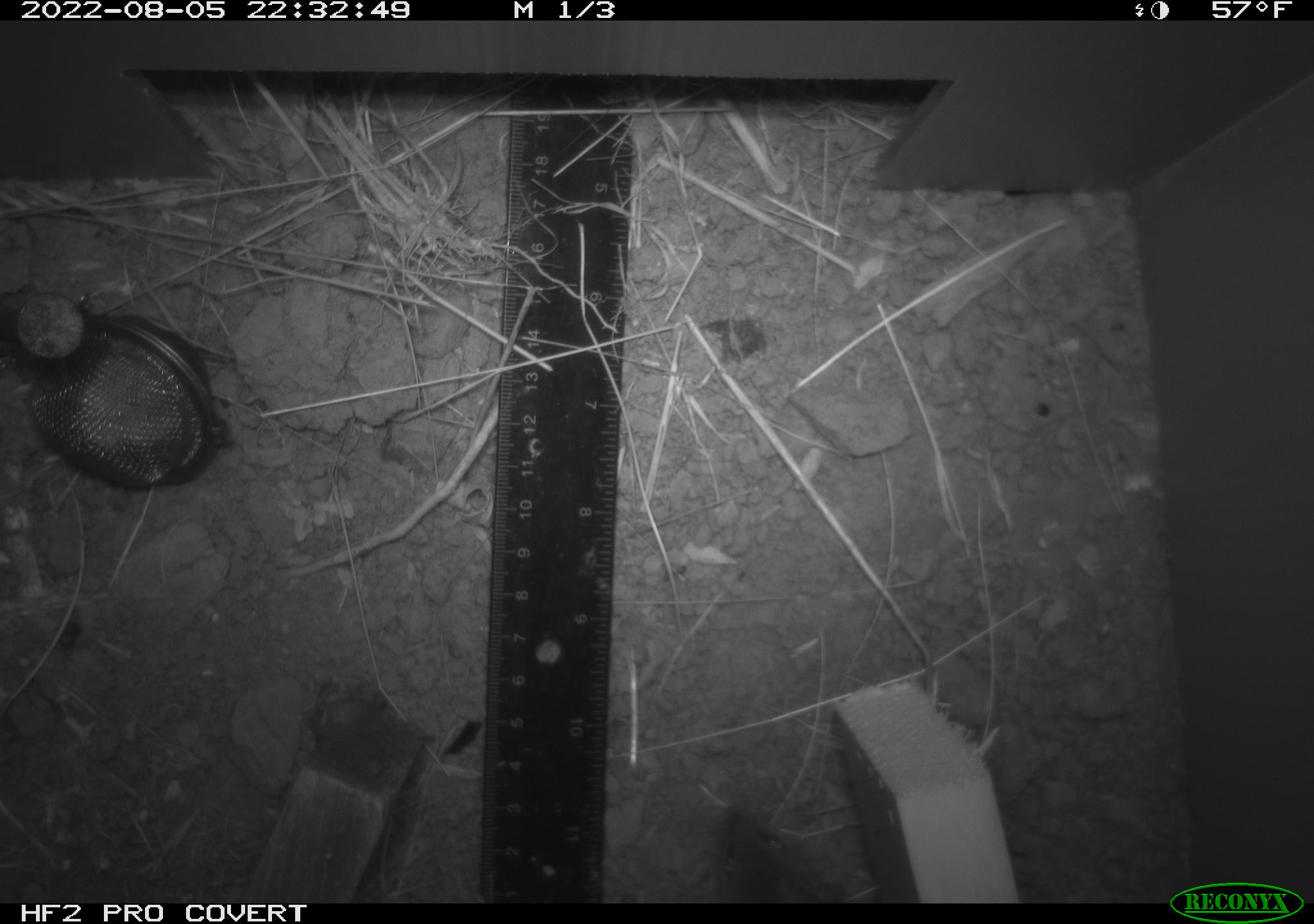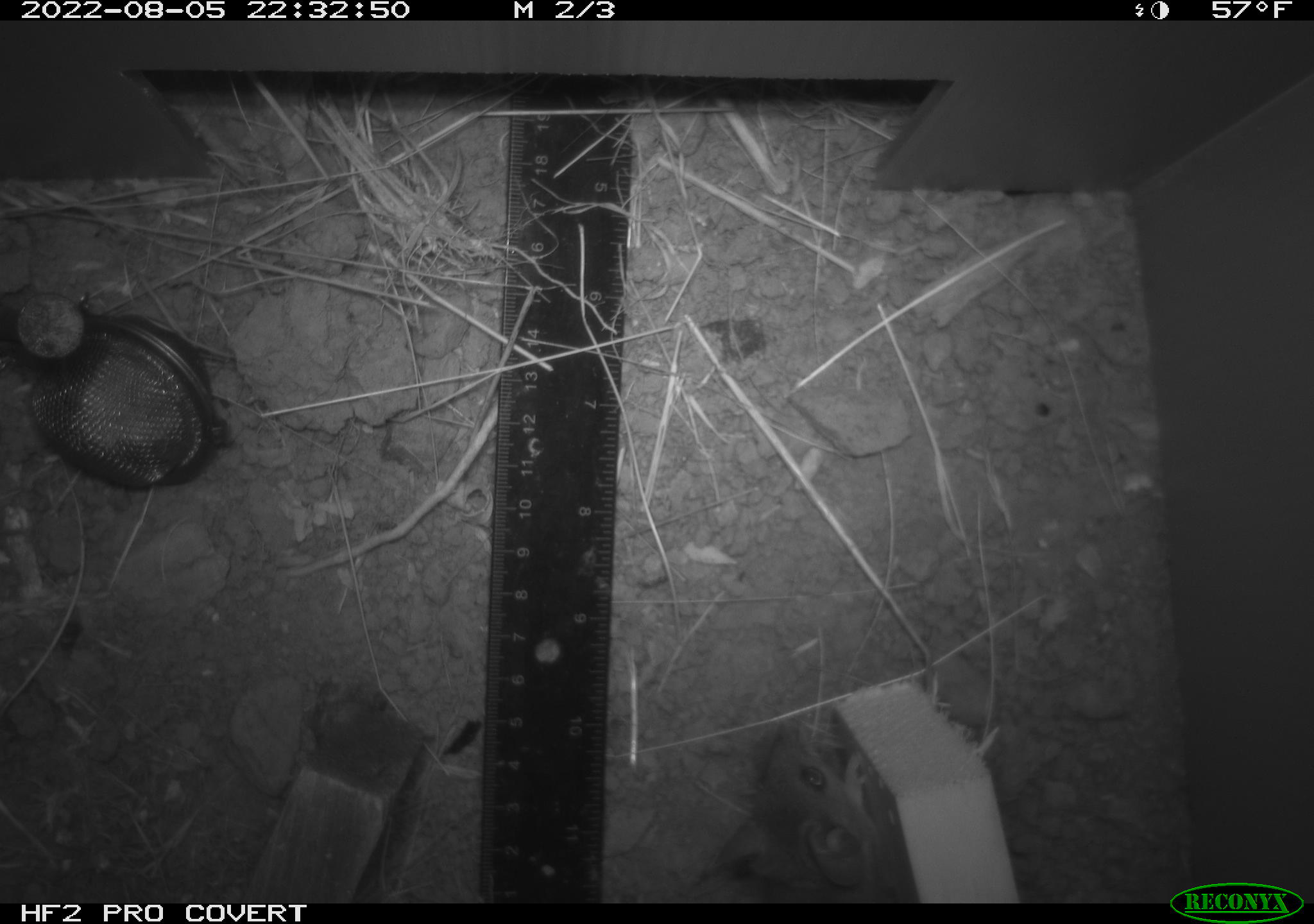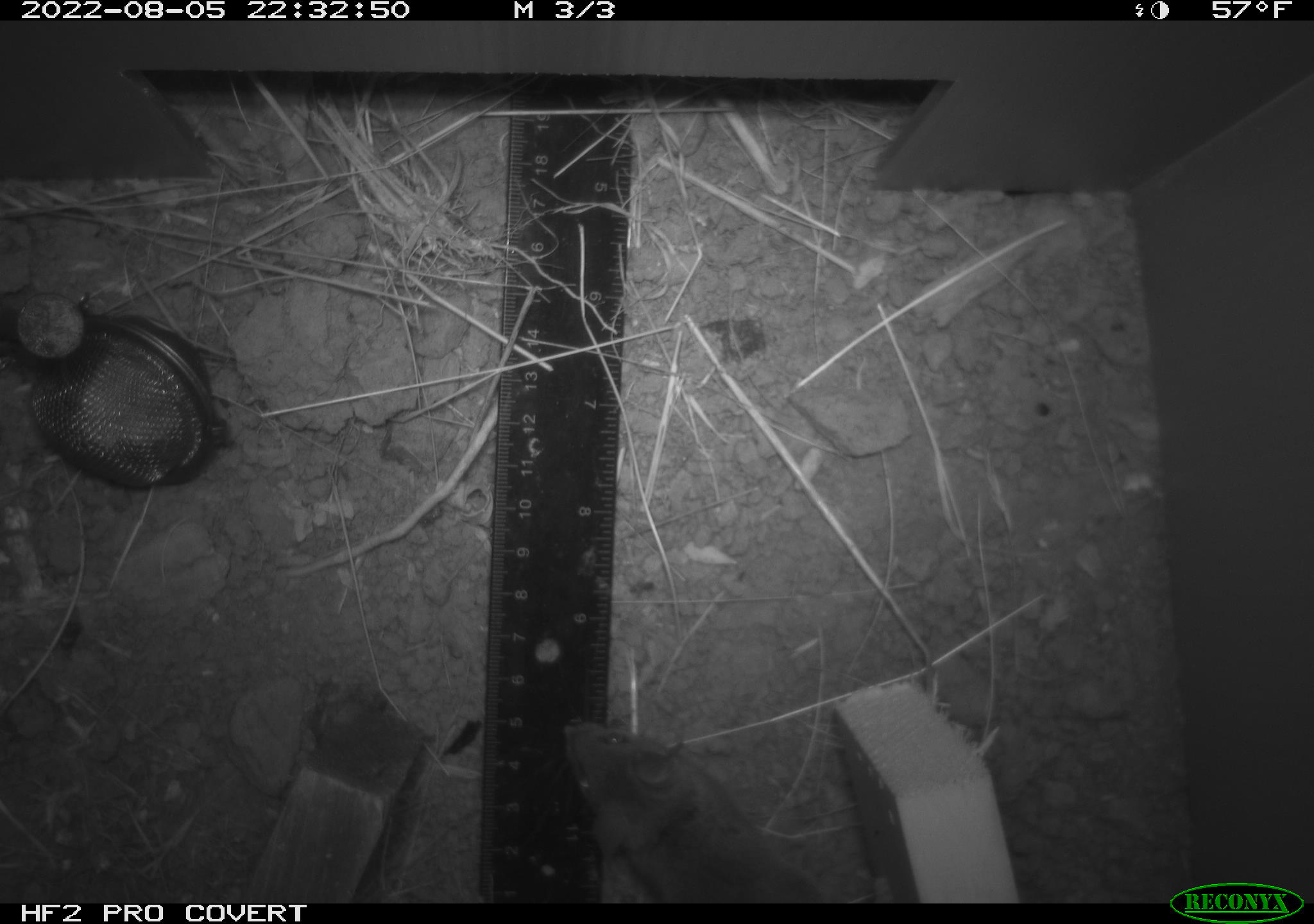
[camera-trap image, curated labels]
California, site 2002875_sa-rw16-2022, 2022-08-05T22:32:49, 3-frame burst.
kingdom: Animalia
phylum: Chordata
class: Mammalia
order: Rodentia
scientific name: Rodentia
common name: mouse species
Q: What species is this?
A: Mouse species (Rodentia).